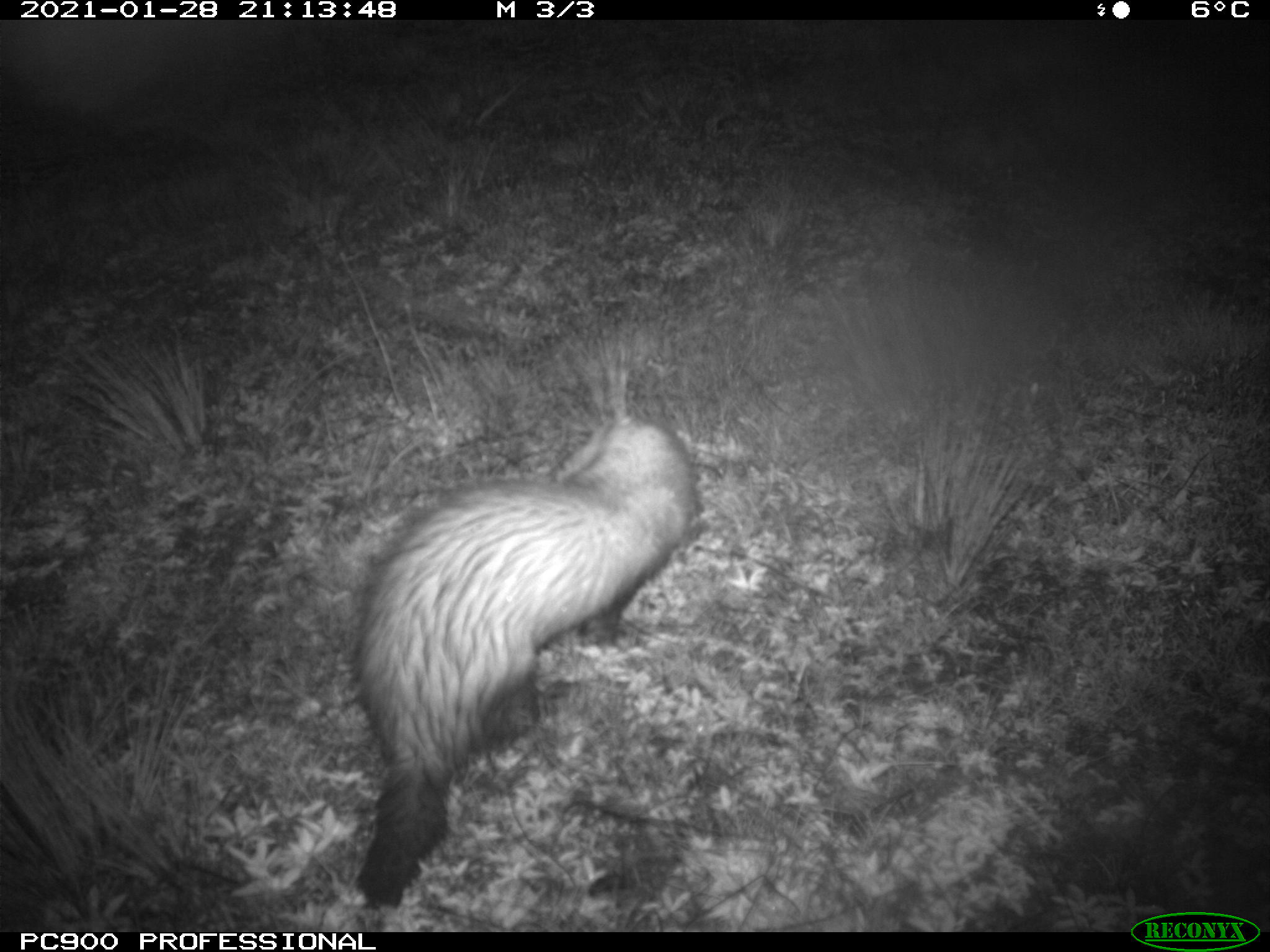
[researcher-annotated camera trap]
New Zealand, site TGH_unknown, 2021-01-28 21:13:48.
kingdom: Animalia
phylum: Chordata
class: Mammalia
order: Carnivora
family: Mustelidae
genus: Mustela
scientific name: Mustela furo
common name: ferret